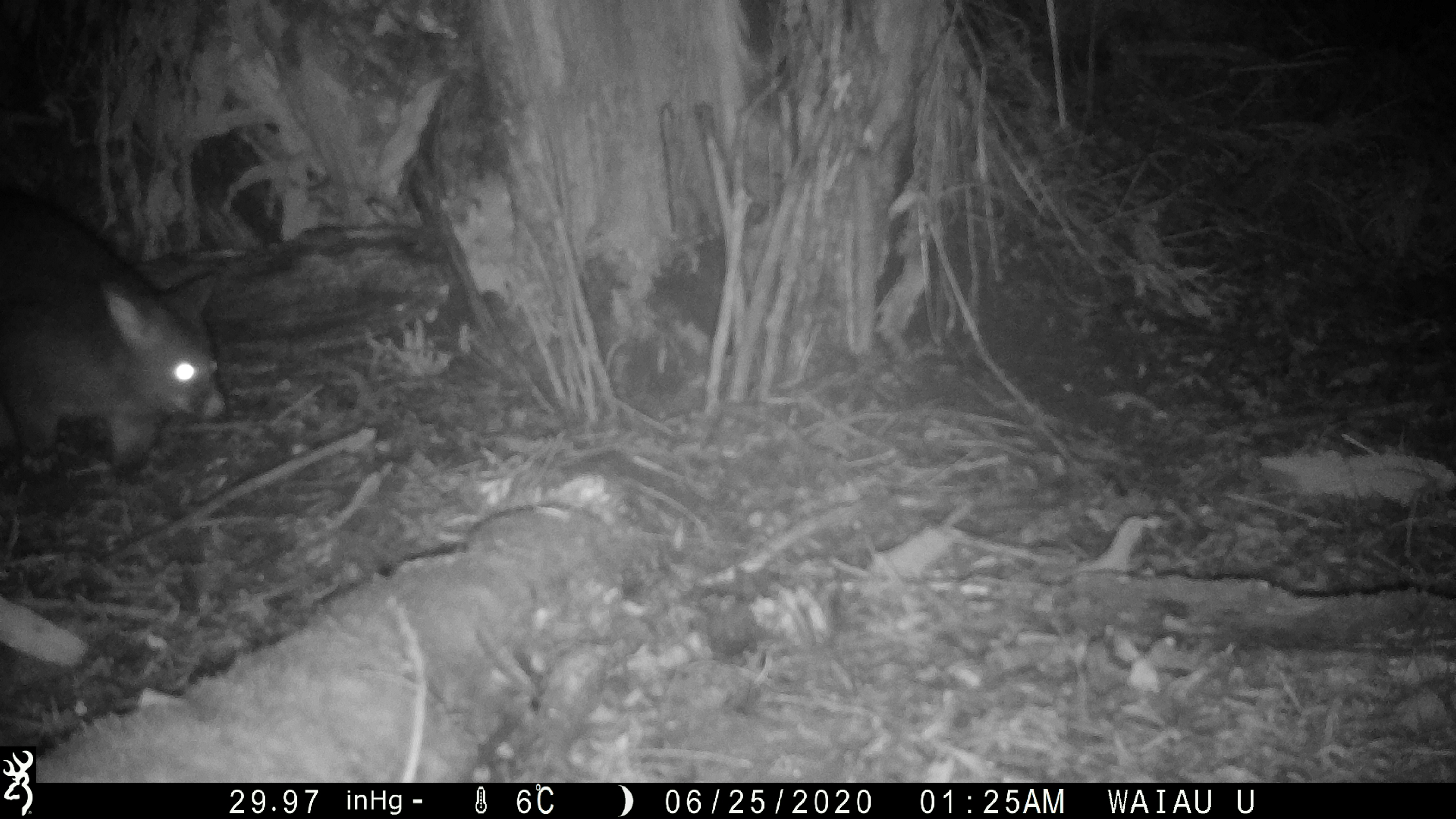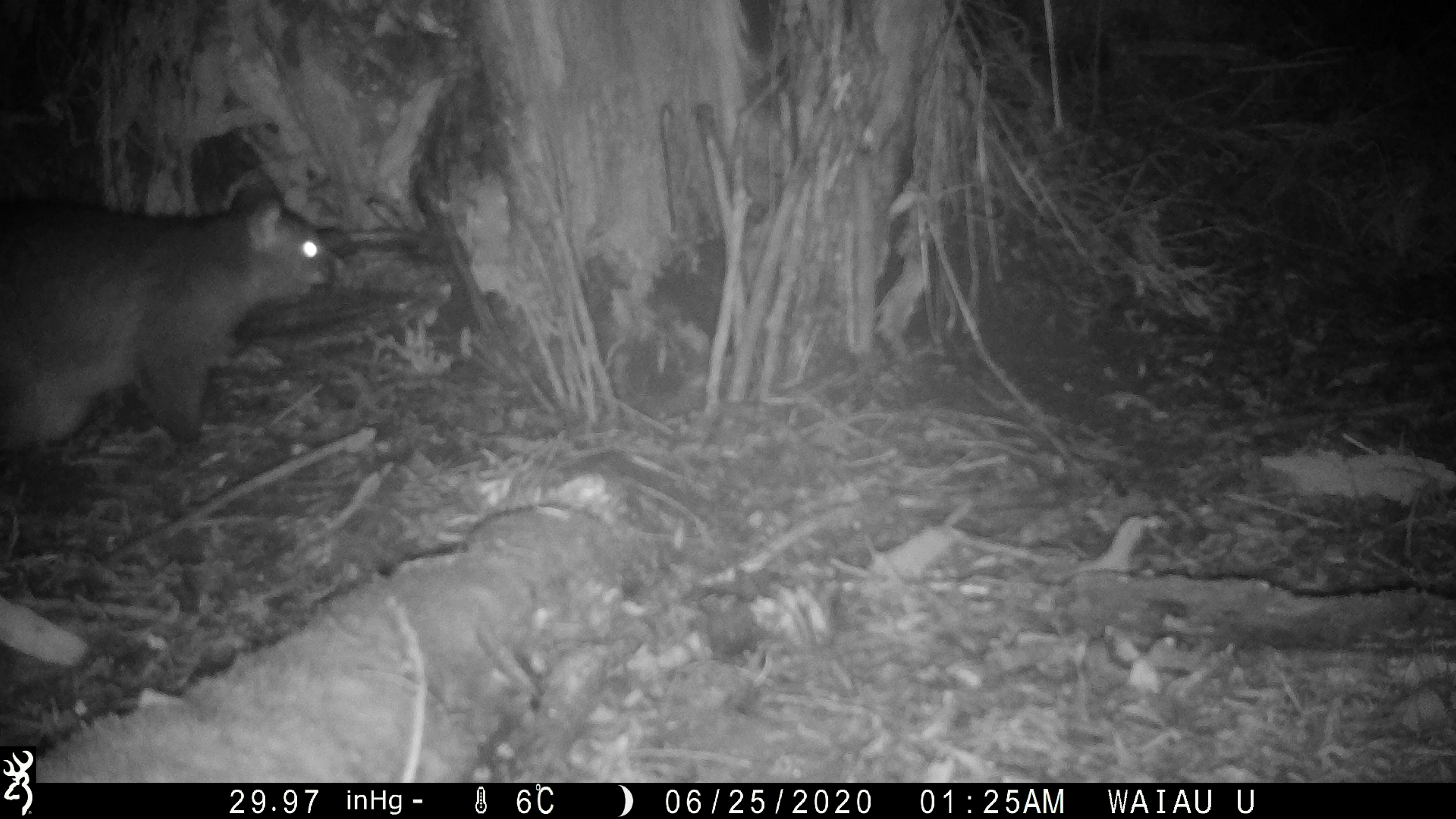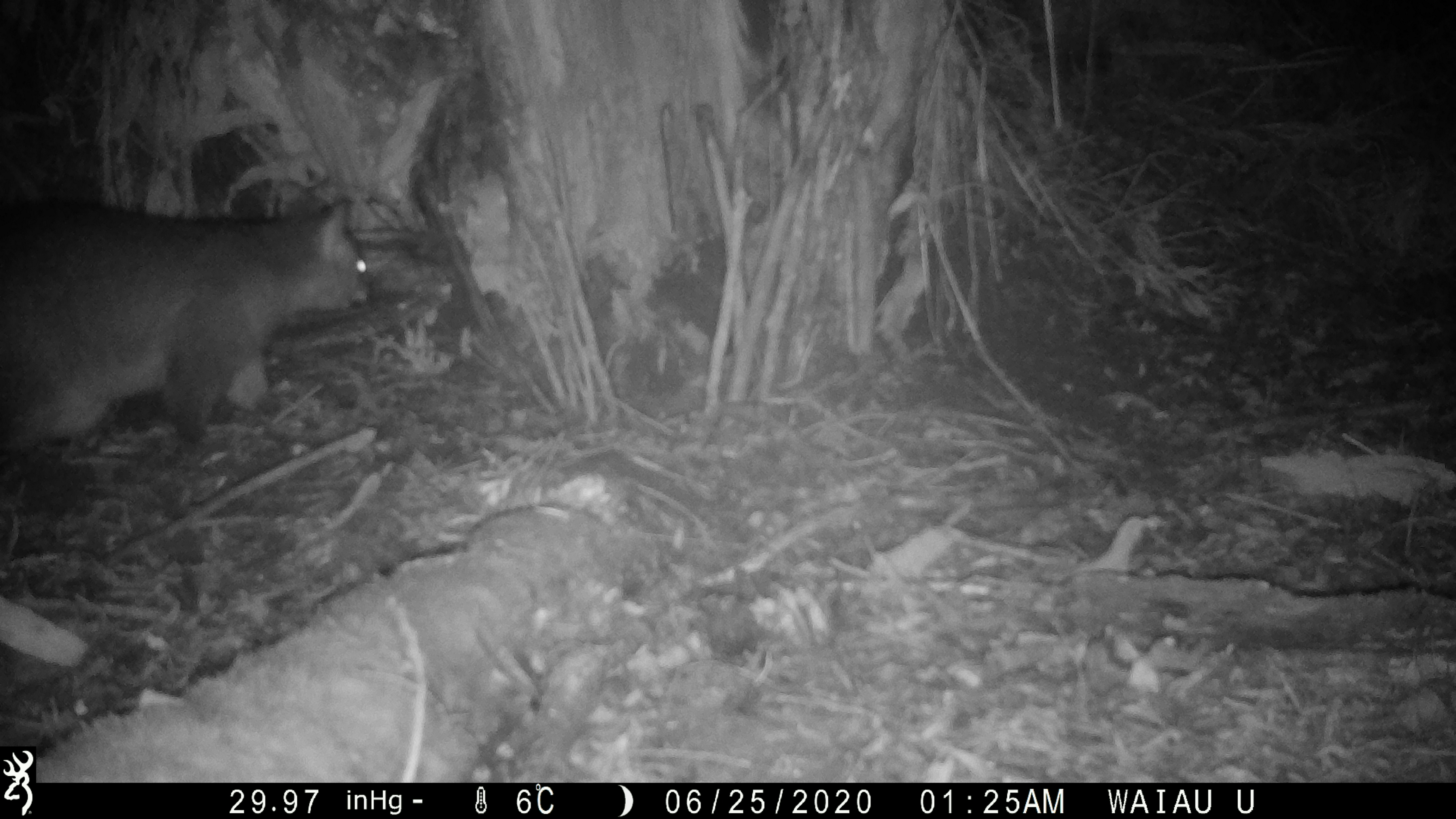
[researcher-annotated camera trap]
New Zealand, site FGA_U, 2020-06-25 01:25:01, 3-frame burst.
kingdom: Animalia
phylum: Chordata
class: Mammalia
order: Diprotodontia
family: Phalangeridae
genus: Trichosurus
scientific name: Trichosurus vulpecula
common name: common brushtail possum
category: possum